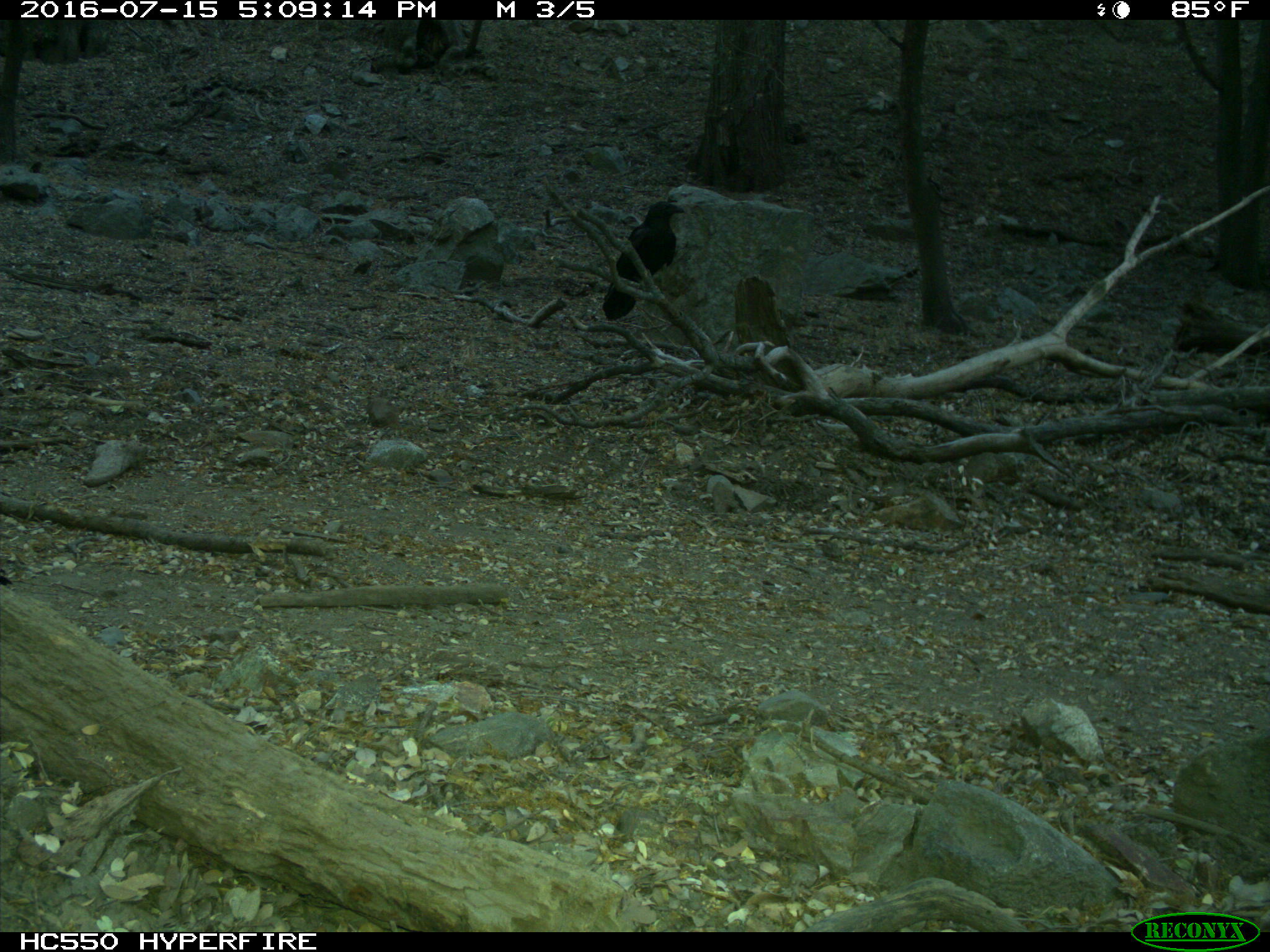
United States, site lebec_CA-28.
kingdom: Animalia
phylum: Chordata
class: Aves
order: Passeriformes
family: Corvidae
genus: Corvus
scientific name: Corvus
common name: crows and ravens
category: unidentified corvus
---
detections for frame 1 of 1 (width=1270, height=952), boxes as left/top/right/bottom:
animal: 603/200/689/324